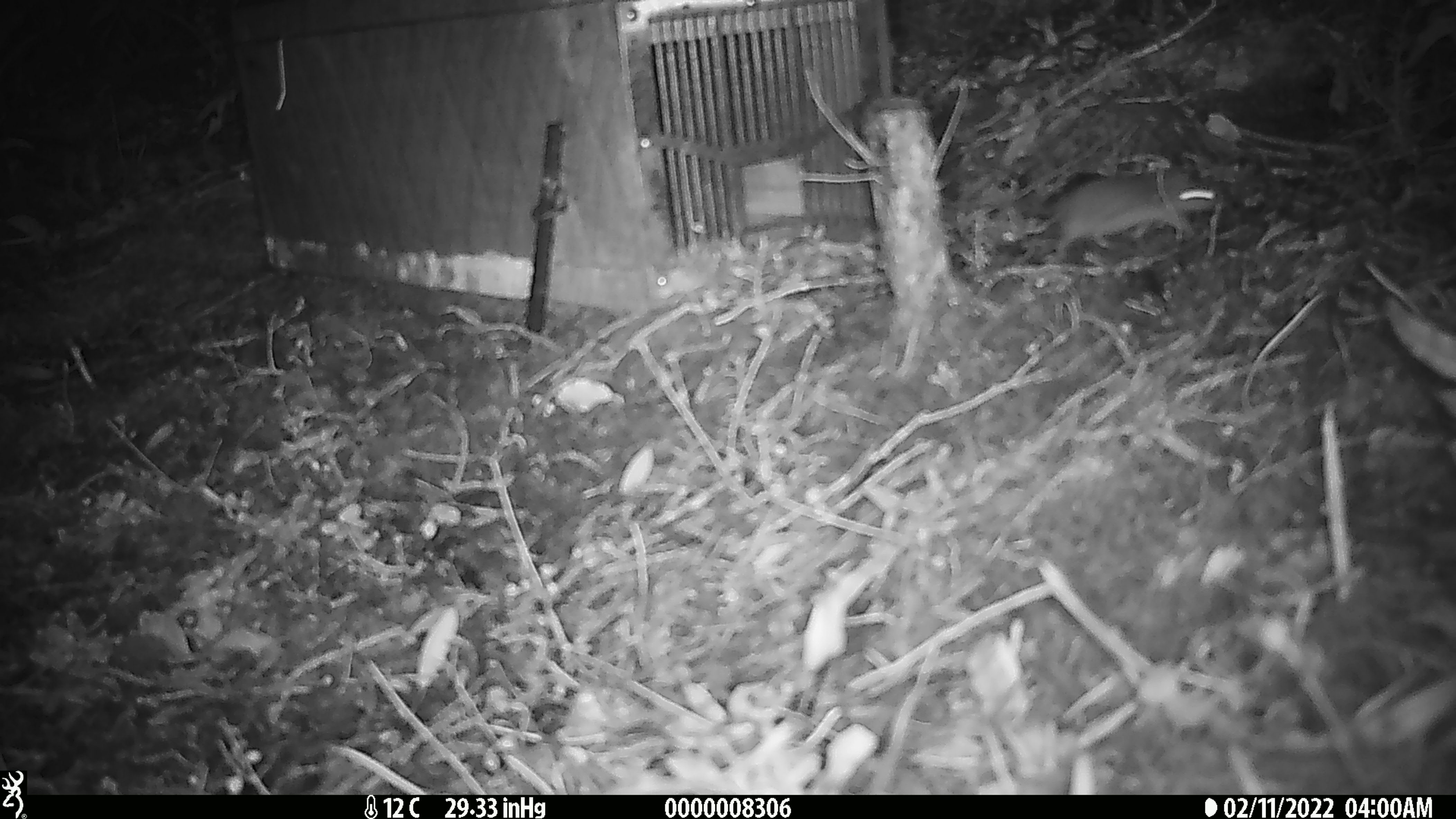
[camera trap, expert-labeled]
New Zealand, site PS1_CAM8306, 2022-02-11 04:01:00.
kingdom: Animalia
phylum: Chordata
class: Mammalia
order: Rodentia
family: Muridae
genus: Mus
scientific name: Mus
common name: mouse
Mouse (Mus).